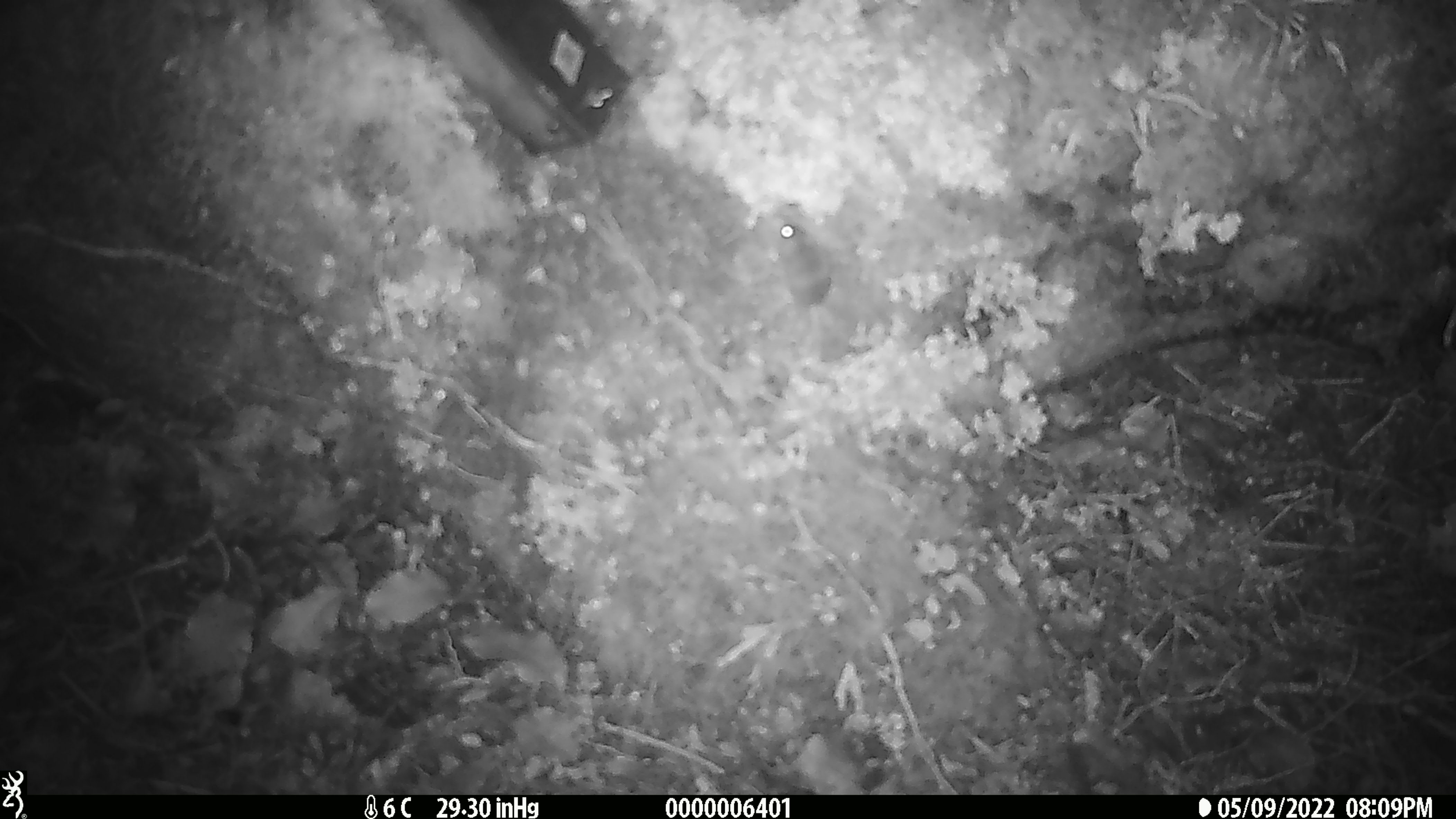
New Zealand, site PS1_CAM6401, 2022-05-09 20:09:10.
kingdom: Animalia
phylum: Chordata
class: Mammalia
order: Rodentia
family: Muridae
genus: Mus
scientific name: Mus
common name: mouse